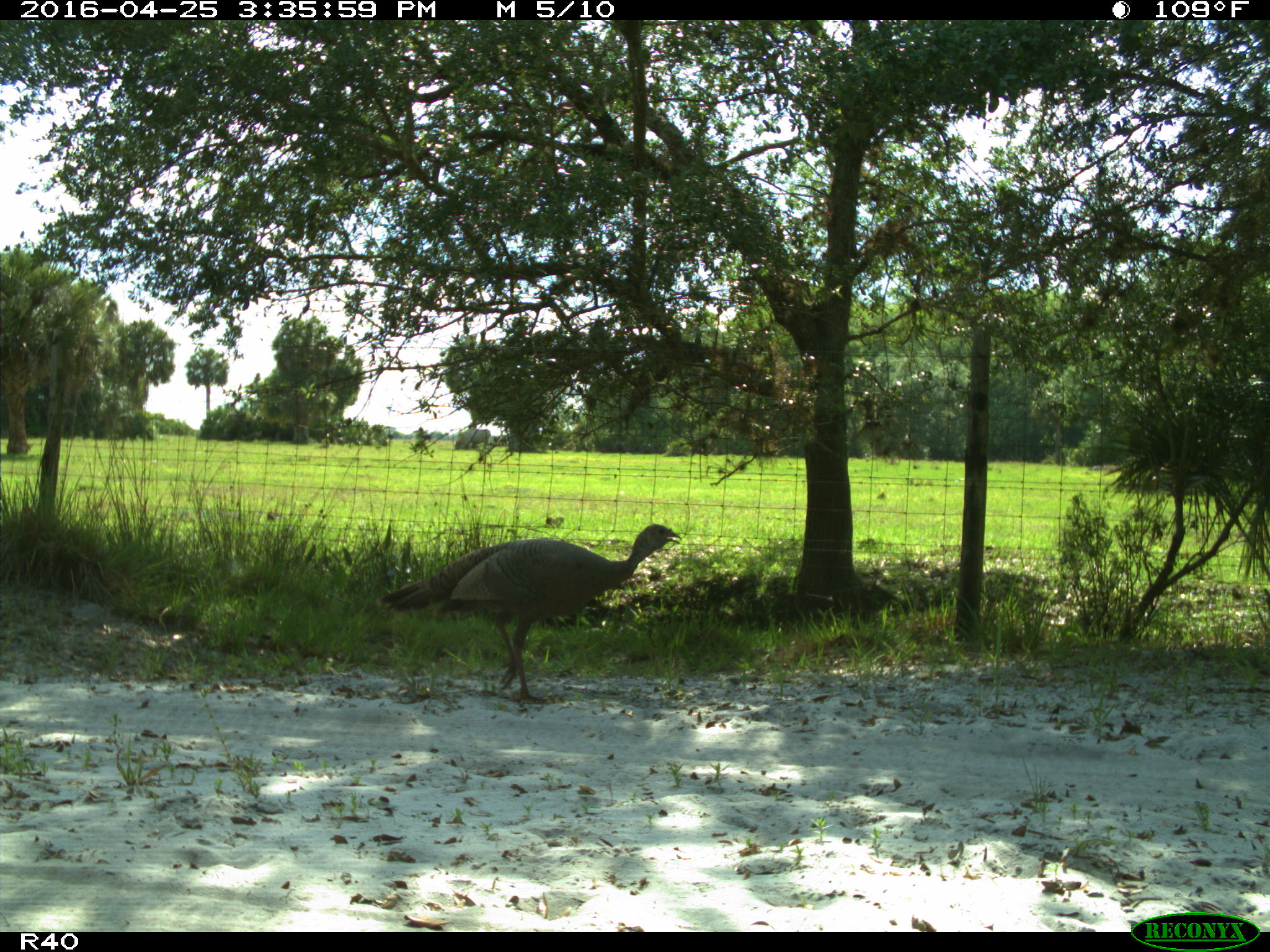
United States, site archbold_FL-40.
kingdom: Animalia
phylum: Chordata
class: Aves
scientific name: Aves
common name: birds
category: unidentified bird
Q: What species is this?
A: Unidentified bird (birds) (Aves).